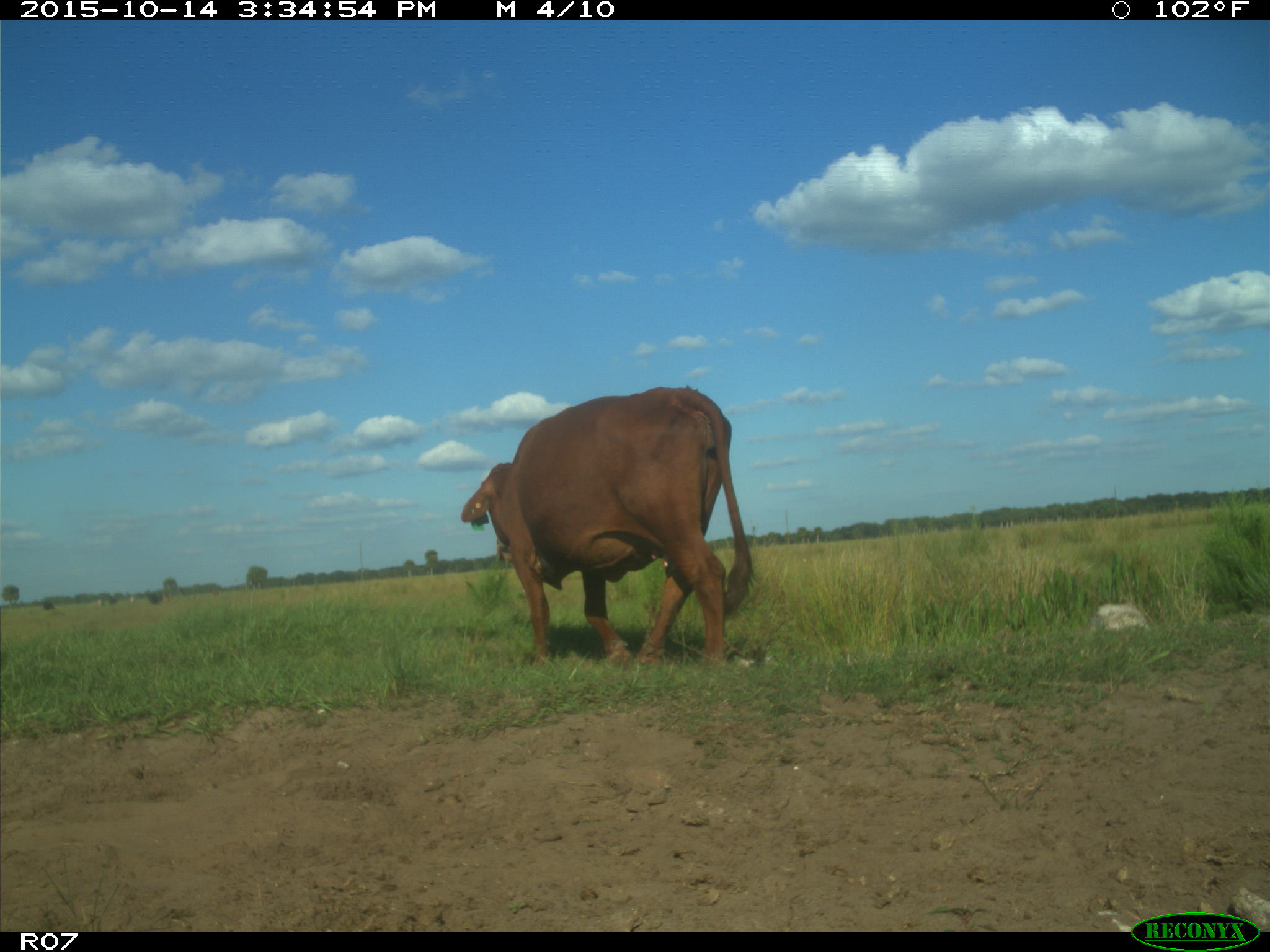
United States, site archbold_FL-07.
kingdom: Animalia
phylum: Chordata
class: Mammalia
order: Artiodactyla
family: Bovidae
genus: Bos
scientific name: Bos taurus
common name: domestic cow